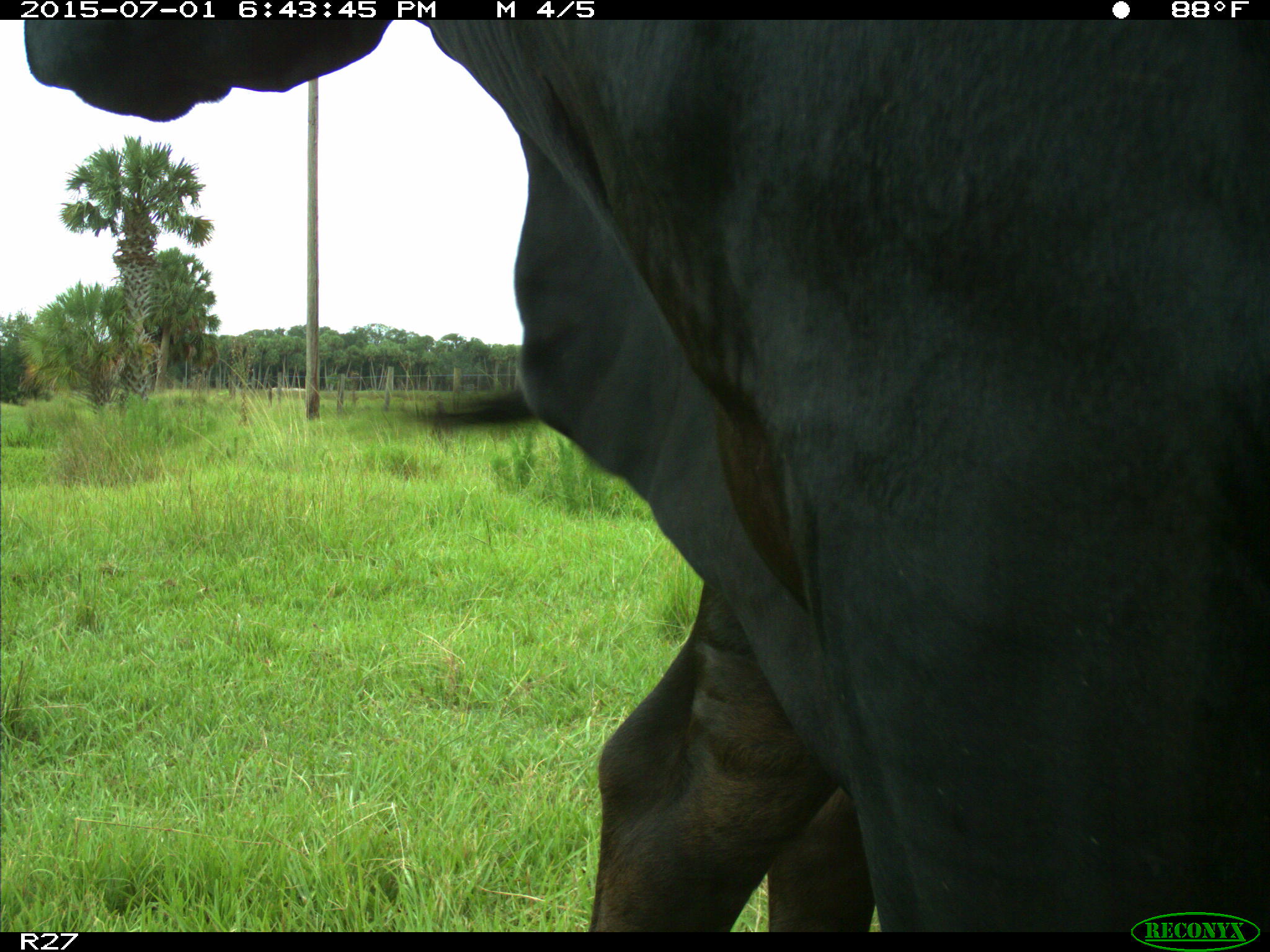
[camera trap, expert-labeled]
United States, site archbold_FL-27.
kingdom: Animalia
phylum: Chordata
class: Mammalia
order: Artiodactyla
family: Bovidae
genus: Bos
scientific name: Bos taurus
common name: domestic cow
Bos taurus (domestic cow).